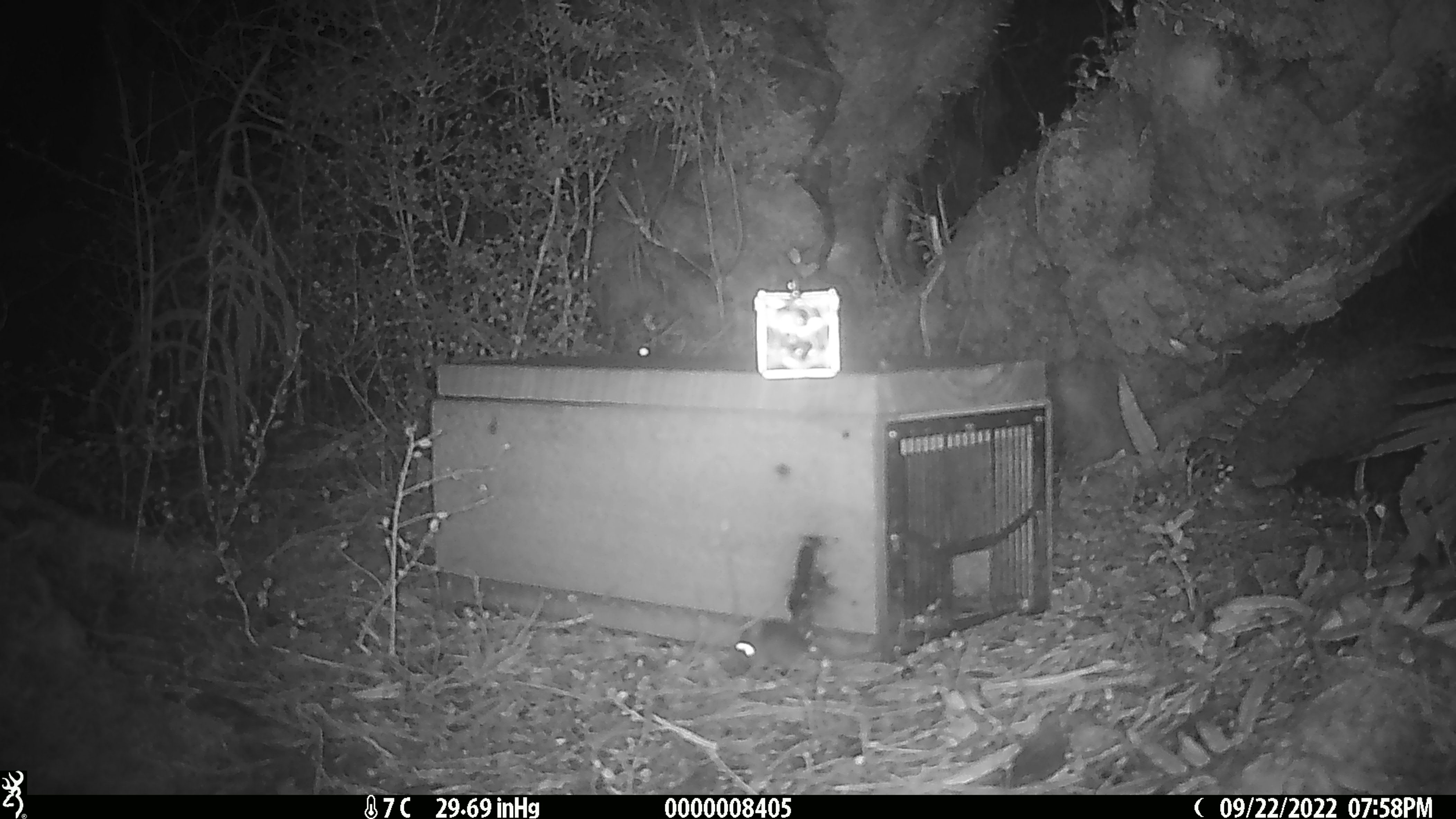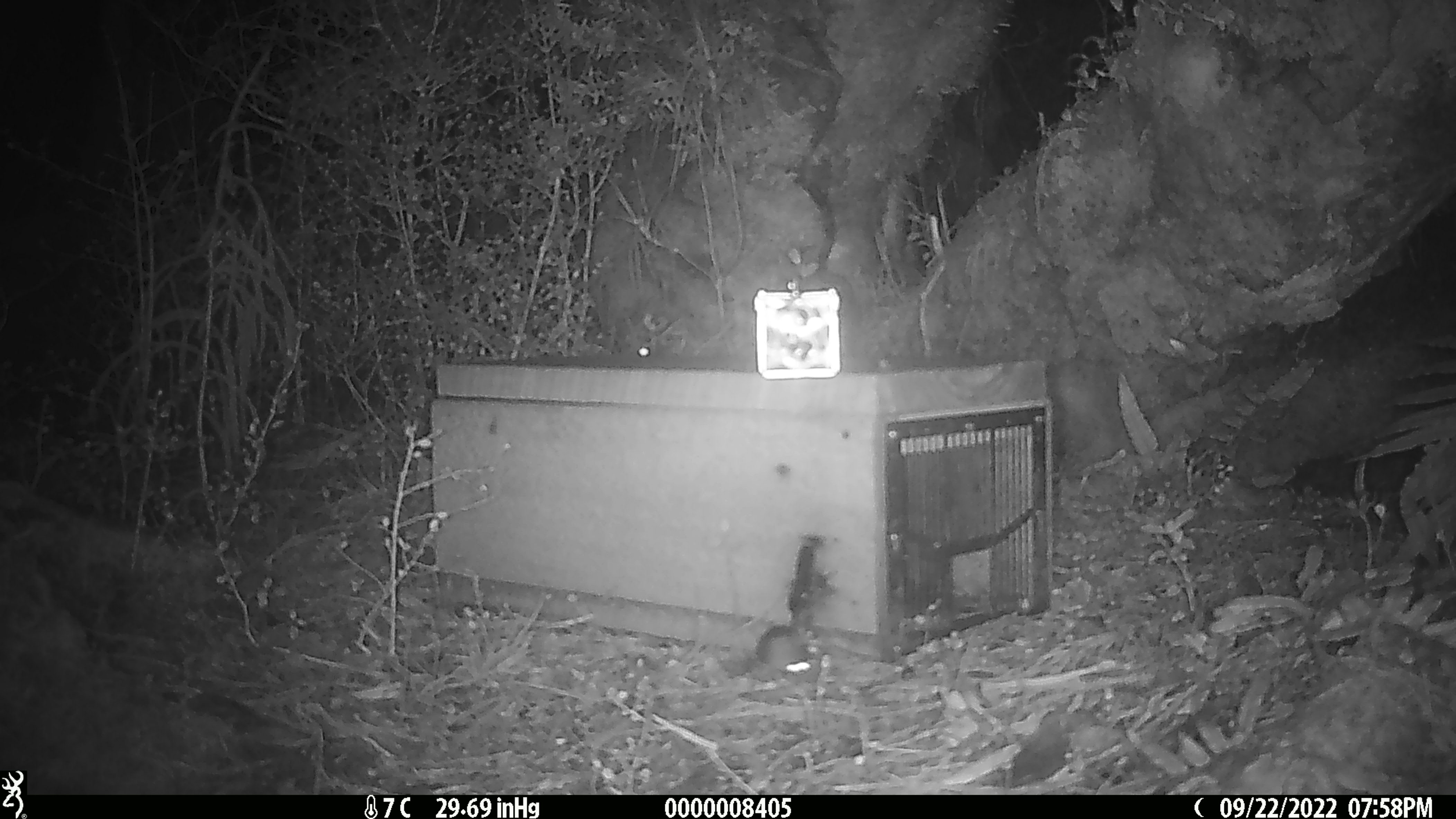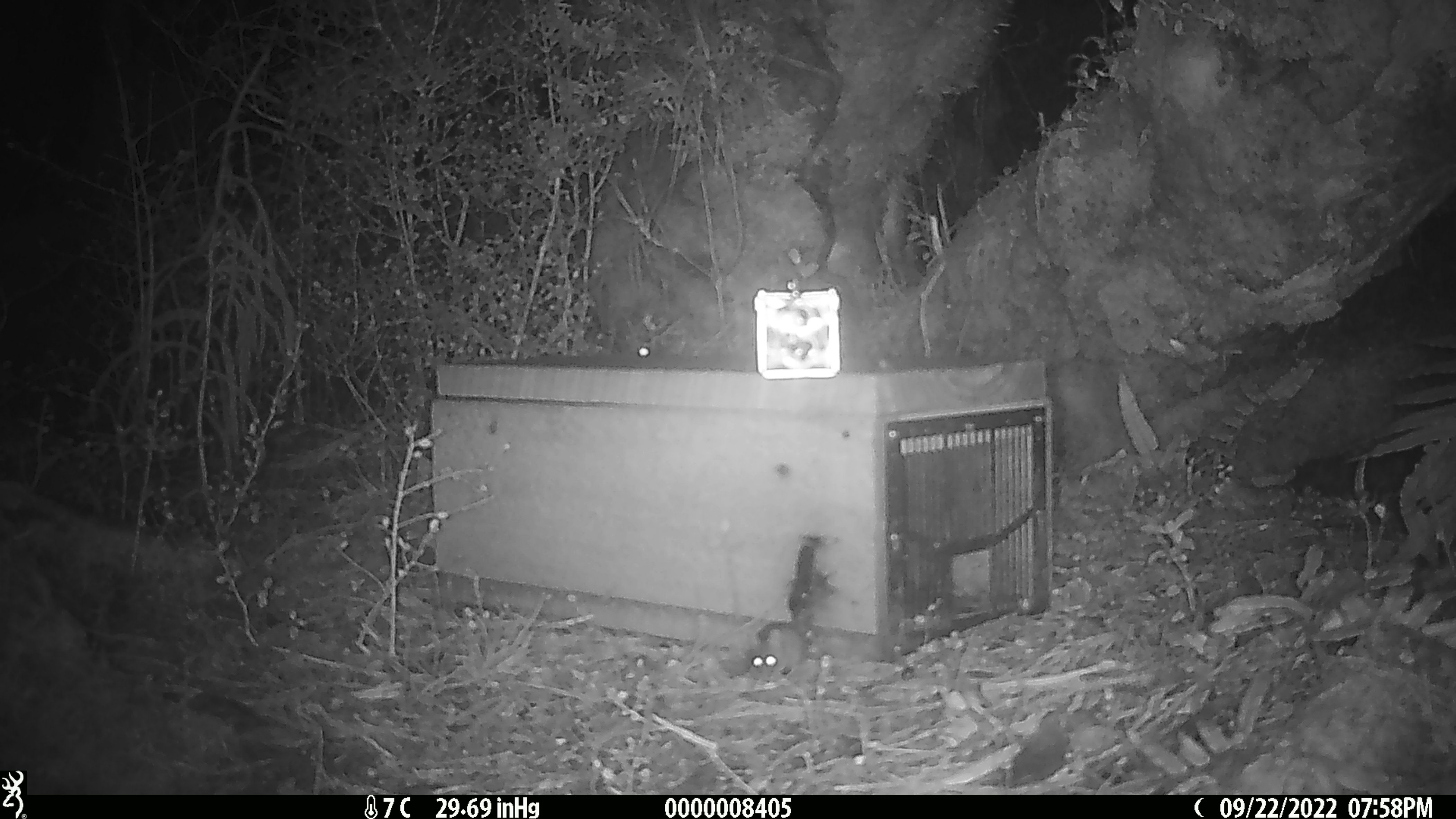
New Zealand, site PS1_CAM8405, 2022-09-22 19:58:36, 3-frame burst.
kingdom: Animalia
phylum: Chordata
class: Mammalia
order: Rodentia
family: Muridae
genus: Mus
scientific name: Mus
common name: mouse